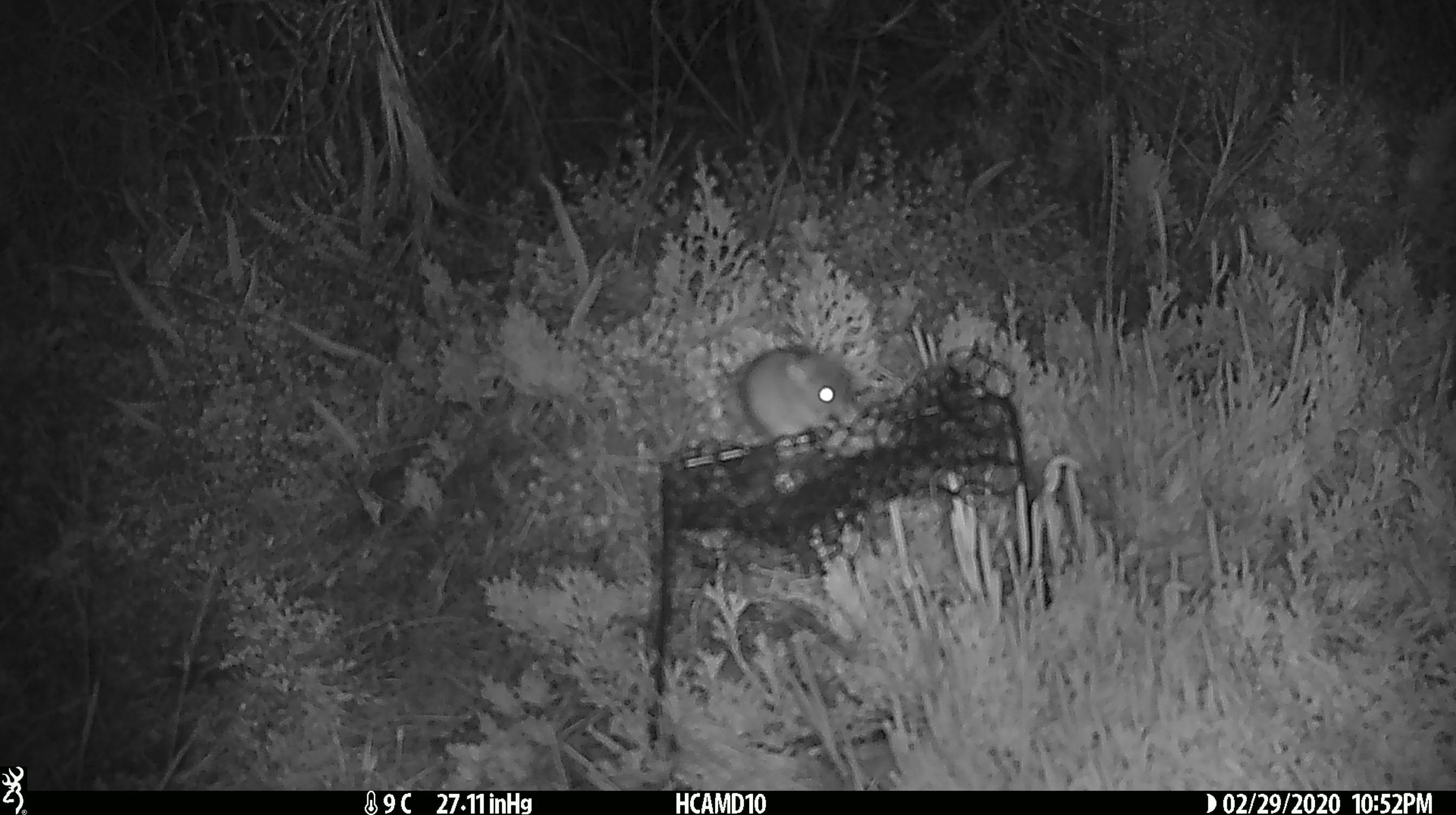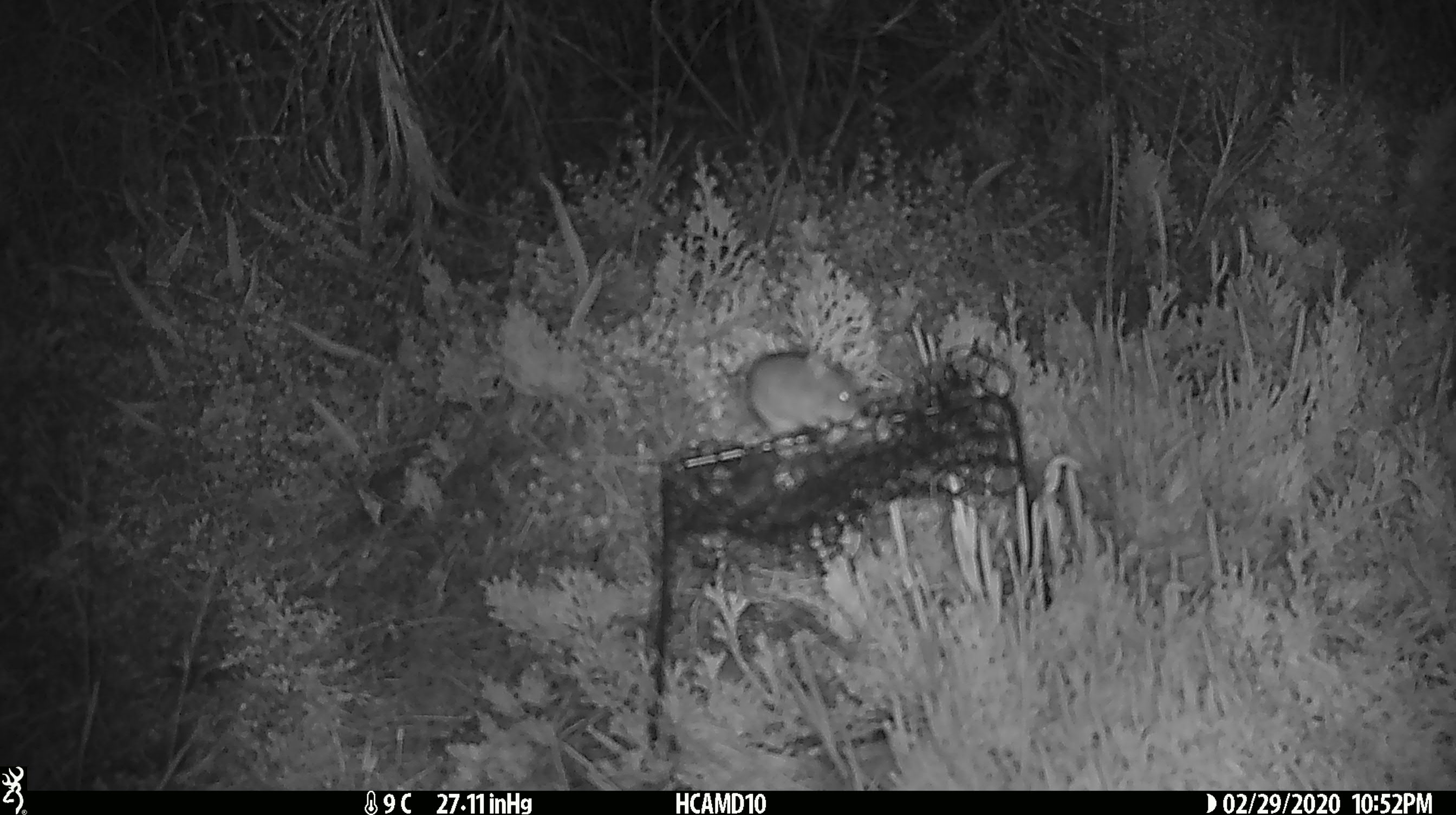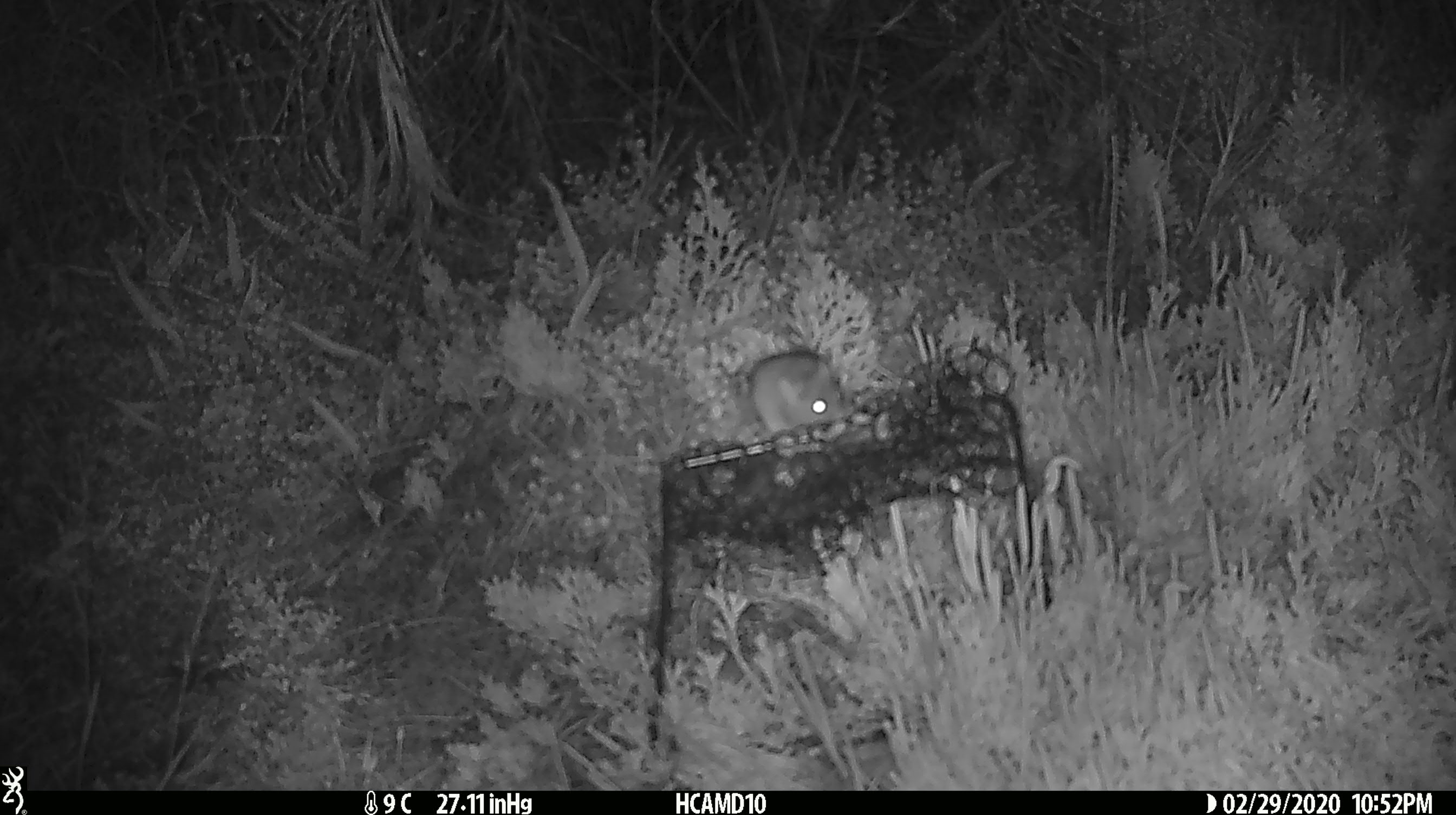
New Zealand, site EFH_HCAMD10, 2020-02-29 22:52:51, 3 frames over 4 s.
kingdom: Animalia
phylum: Chordata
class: Mammalia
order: Rodentia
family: Muridae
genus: Mus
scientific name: Mus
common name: mouse